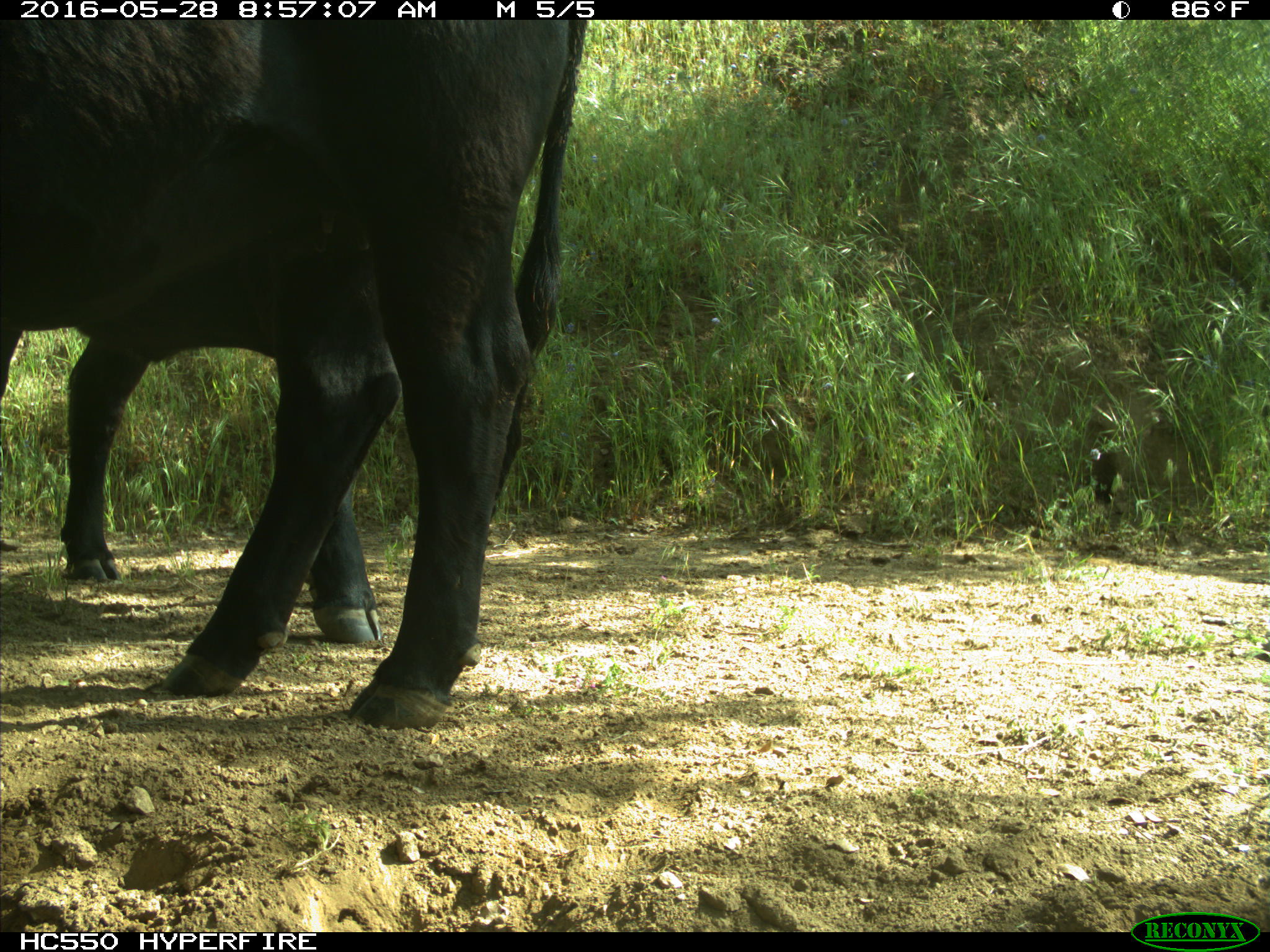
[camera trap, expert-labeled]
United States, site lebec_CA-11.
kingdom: Animalia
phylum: Chordata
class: Mammalia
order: Artiodactyla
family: Bovidae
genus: Bos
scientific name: Bos taurus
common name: domestic cow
Bos taurus (domestic cow).